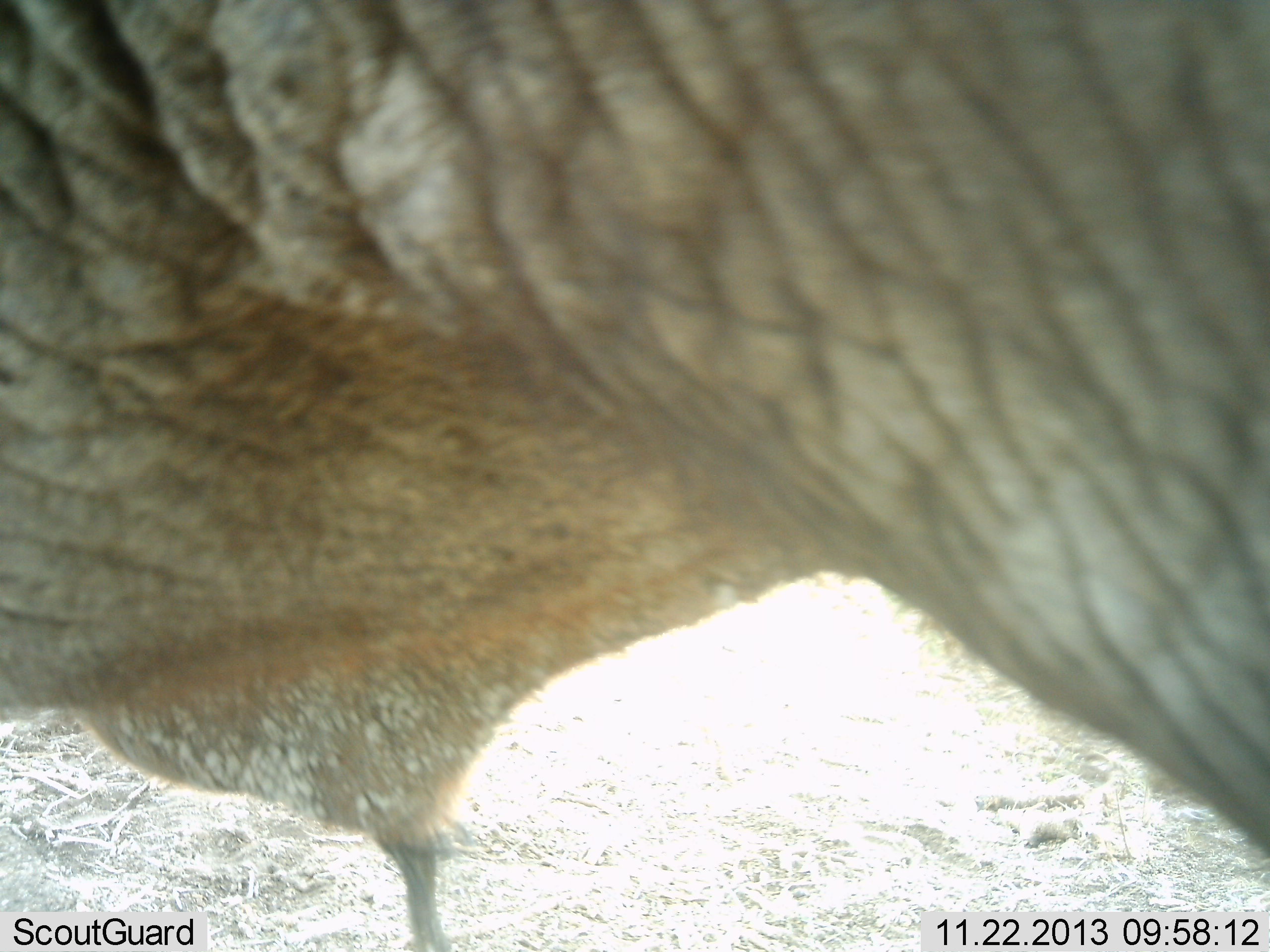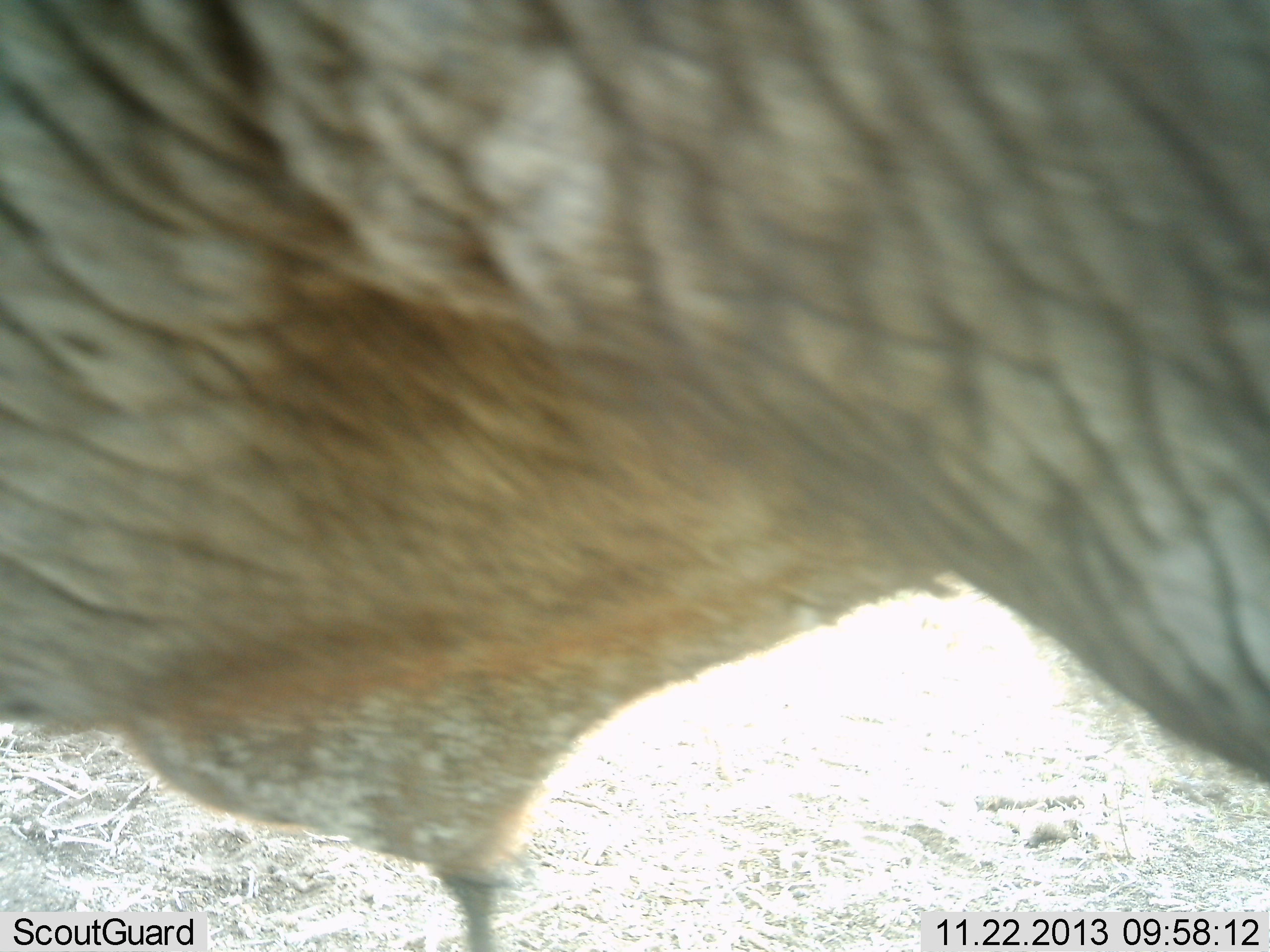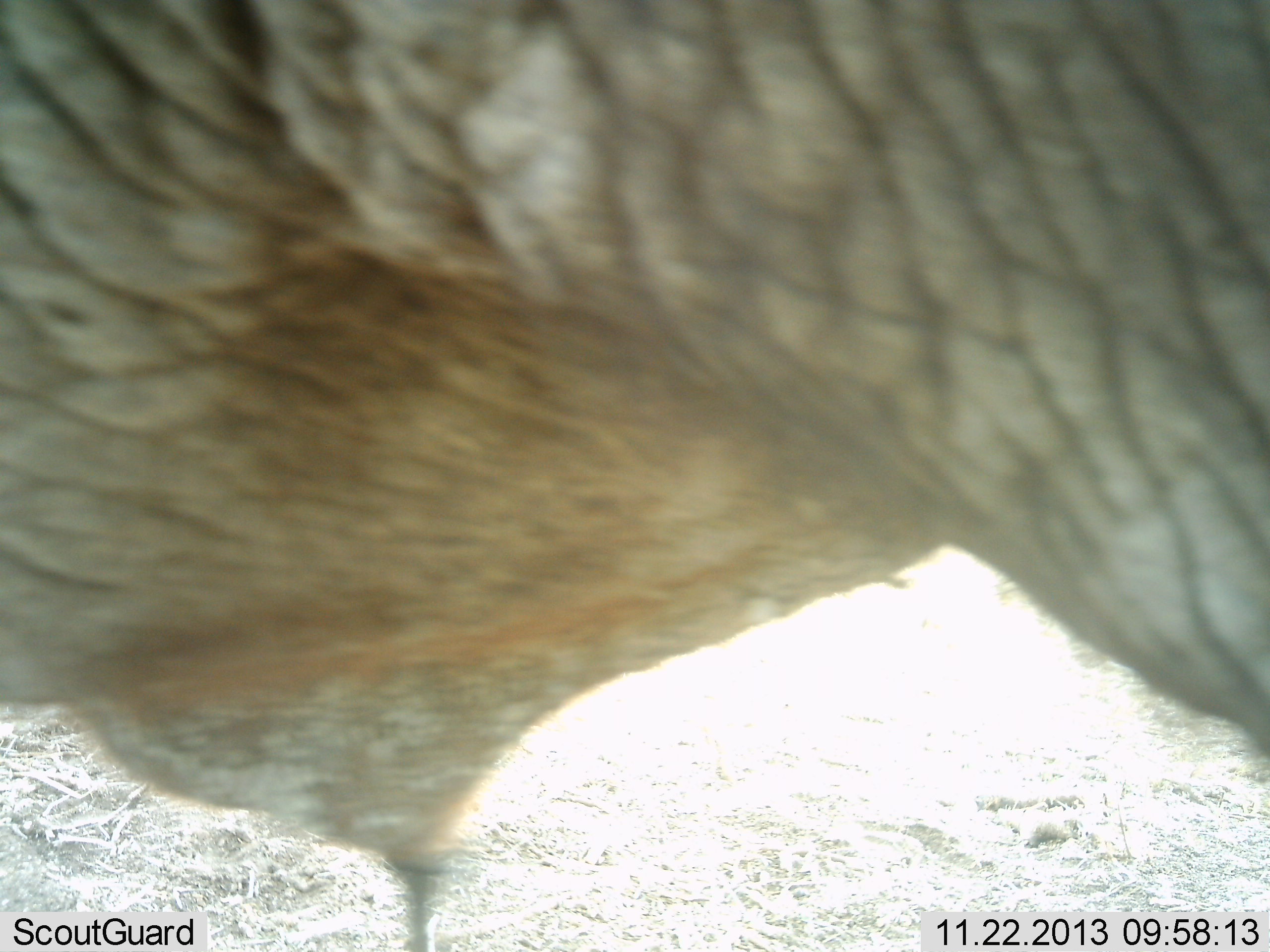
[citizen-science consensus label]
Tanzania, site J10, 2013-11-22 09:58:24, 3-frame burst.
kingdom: Animalia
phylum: Chordata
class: Mammalia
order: Proboscidea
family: Elephantidae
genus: Loxodonta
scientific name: Loxodonta africana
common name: african bush elephant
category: elephant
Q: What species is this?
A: Elephant (african bush elephant) (Loxodonta africana).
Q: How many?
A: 1.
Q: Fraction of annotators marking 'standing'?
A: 70%.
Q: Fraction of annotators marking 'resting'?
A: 0%.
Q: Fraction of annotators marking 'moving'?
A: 30%.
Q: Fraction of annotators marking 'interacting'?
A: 0%.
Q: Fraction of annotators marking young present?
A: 0%.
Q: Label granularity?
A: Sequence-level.